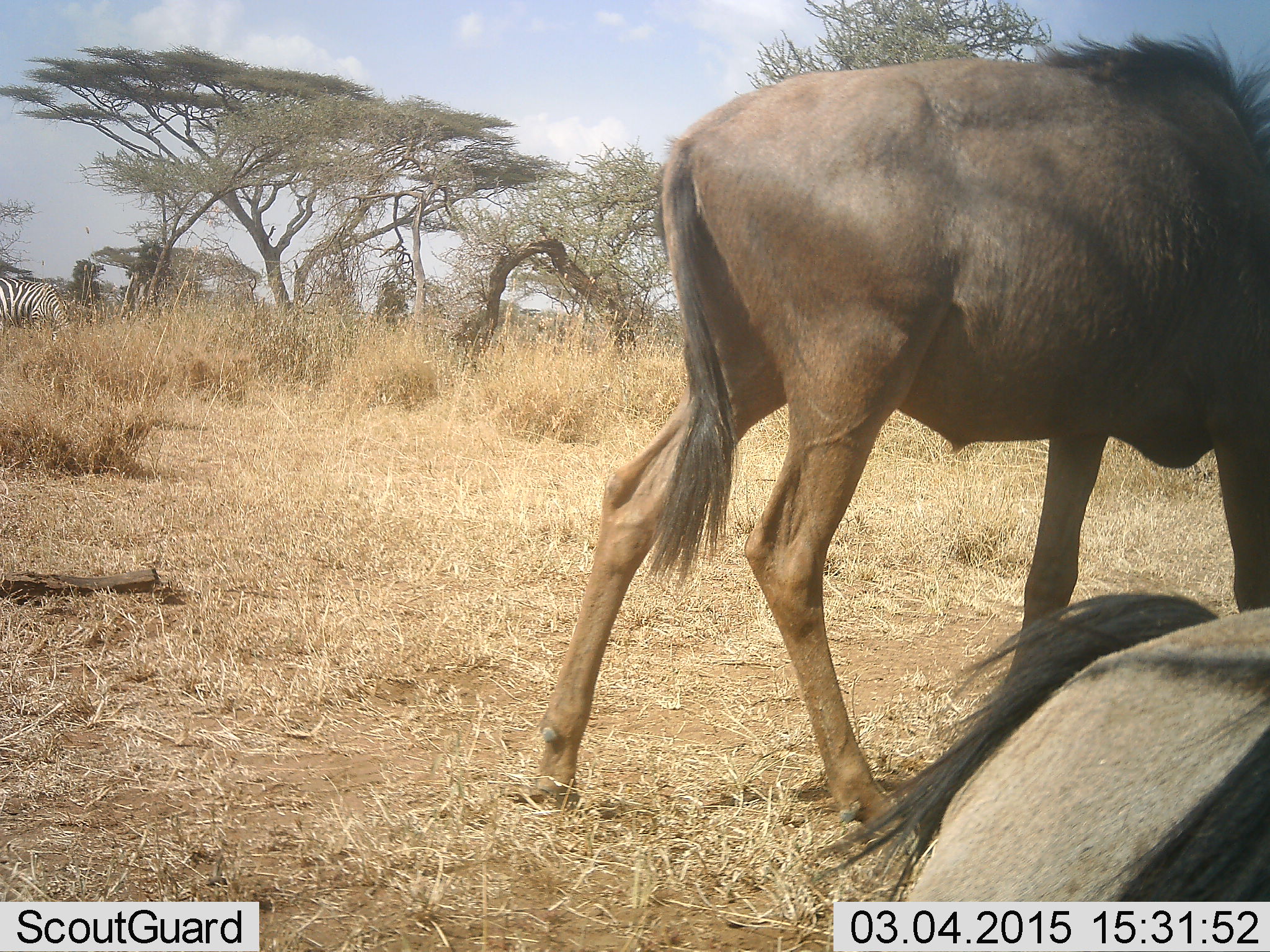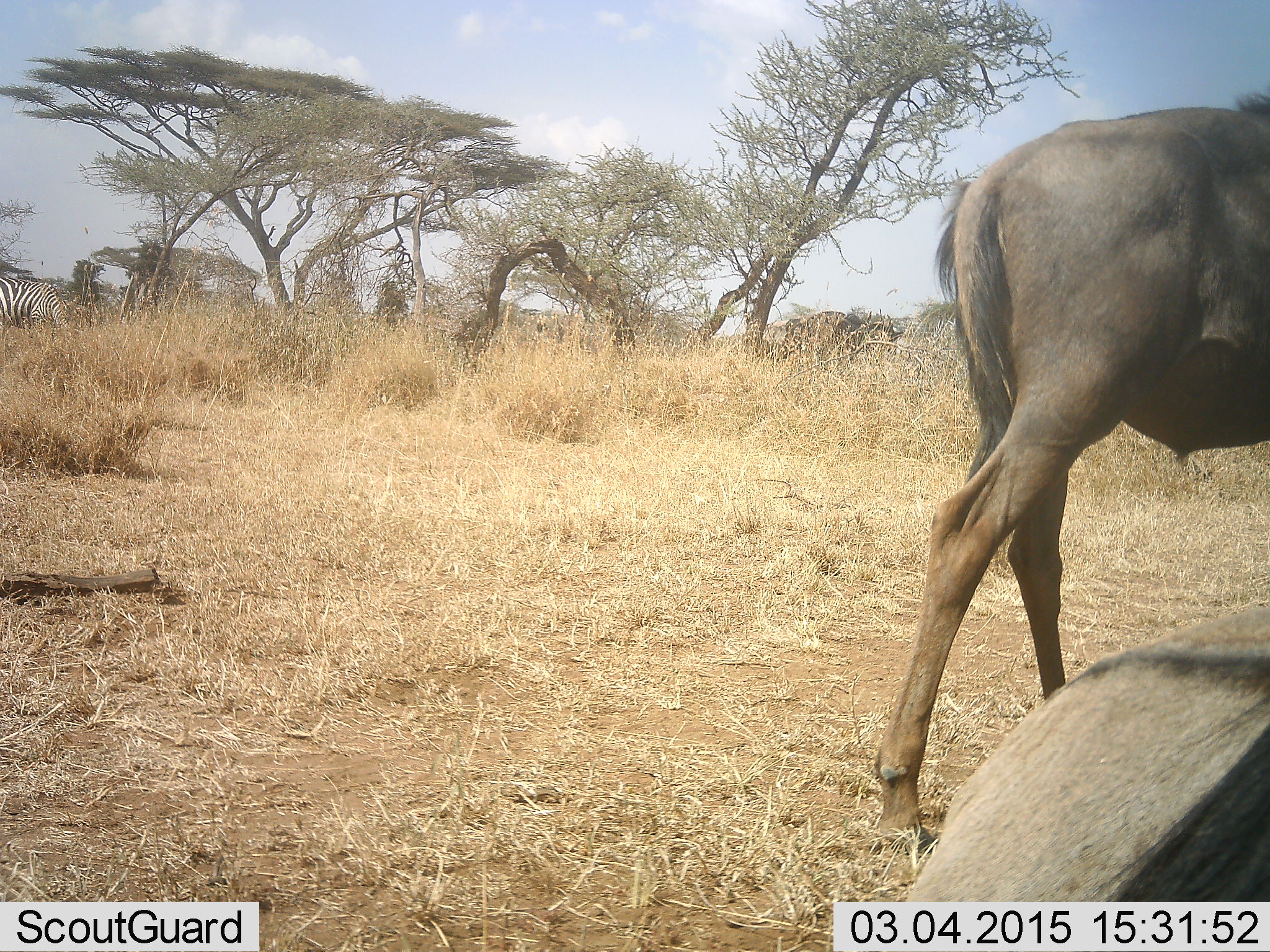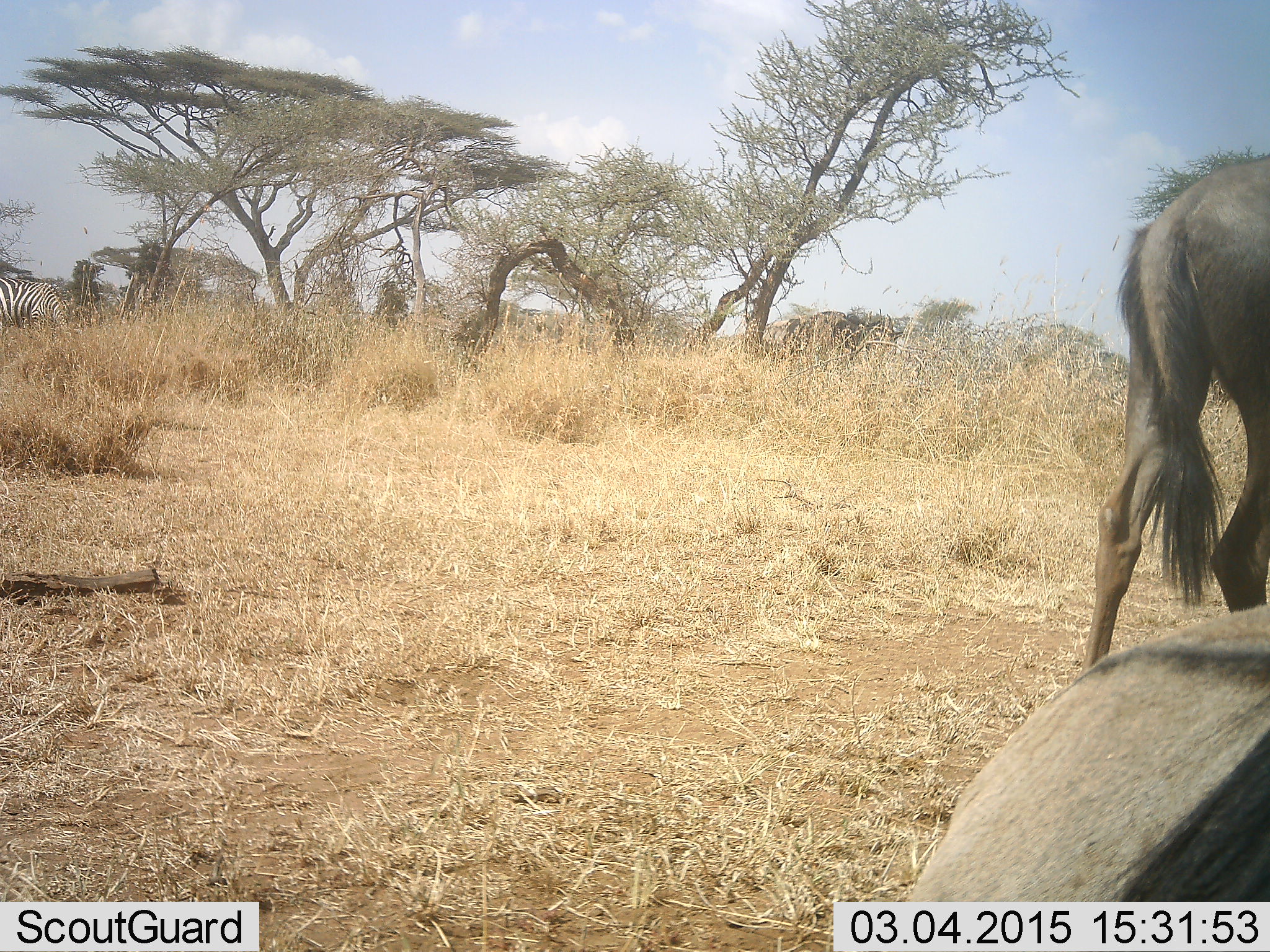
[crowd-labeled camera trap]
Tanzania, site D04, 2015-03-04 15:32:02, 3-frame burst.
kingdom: Animalia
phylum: Chordata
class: Mammalia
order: Artiodactyla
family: Bovidae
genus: Connochaetes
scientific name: Connochaetes taurinus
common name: blue wildebeest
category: wildebeest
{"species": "wildebeest (blue wildebeest) (Connochaetes taurinus)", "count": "2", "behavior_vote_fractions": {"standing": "20%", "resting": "80%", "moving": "100%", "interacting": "0%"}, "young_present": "7%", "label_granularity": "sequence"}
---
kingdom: Animalia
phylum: Chordata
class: Mammalia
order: Perissodactyla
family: Equidae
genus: Equus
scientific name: Equus quagga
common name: plains zebra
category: zebra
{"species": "zebra (plains zebra) (Equus quagga)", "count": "1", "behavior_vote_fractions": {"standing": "80%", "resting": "0%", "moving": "0%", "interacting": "0%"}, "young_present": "0%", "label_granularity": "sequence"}